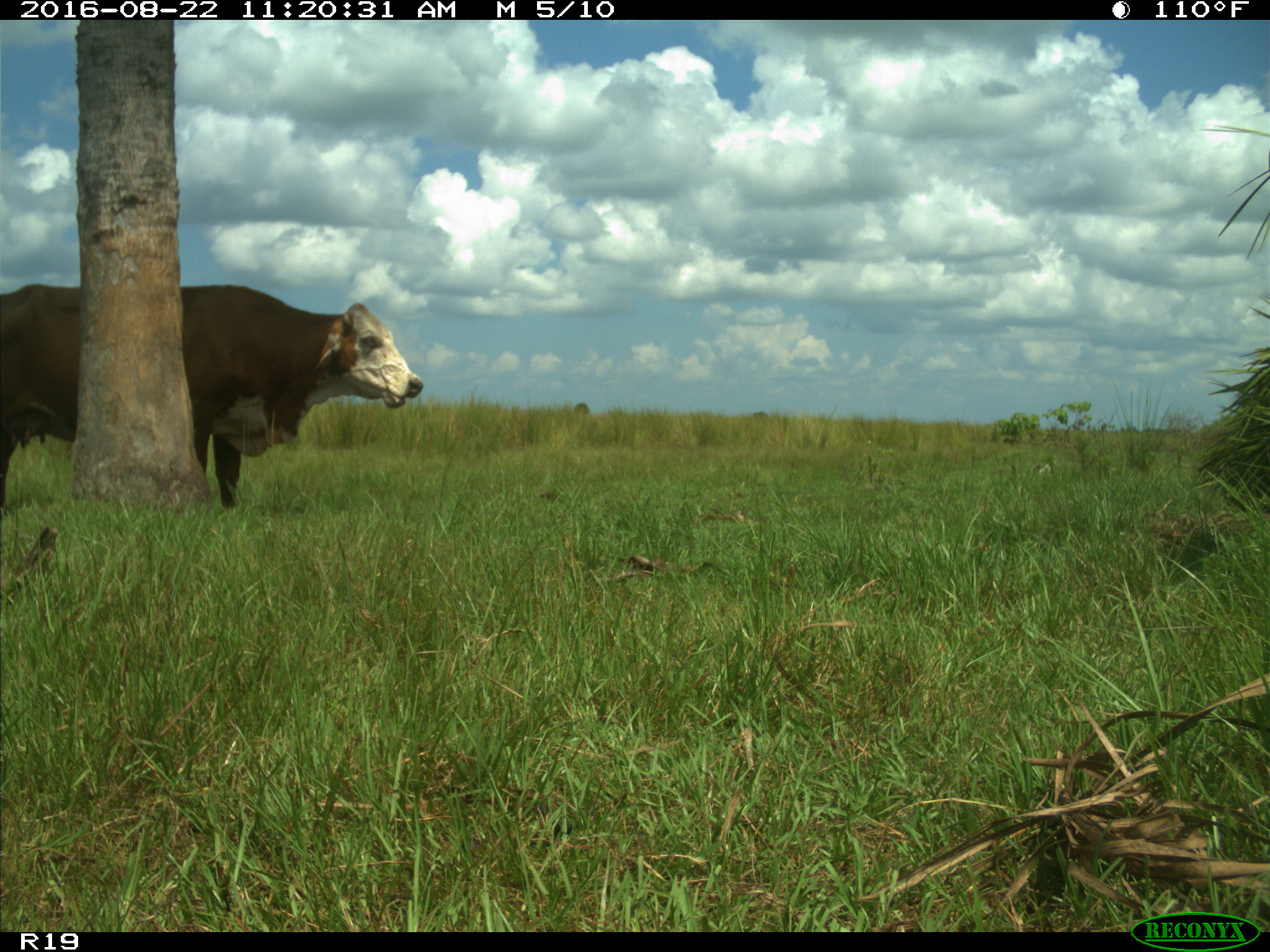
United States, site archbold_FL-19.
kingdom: Animalia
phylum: Chordata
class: Mammalia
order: Artiodactyla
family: Bovidae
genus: Bos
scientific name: Bos taurus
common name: domestic cow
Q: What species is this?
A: Bos taurus (domestic cow).